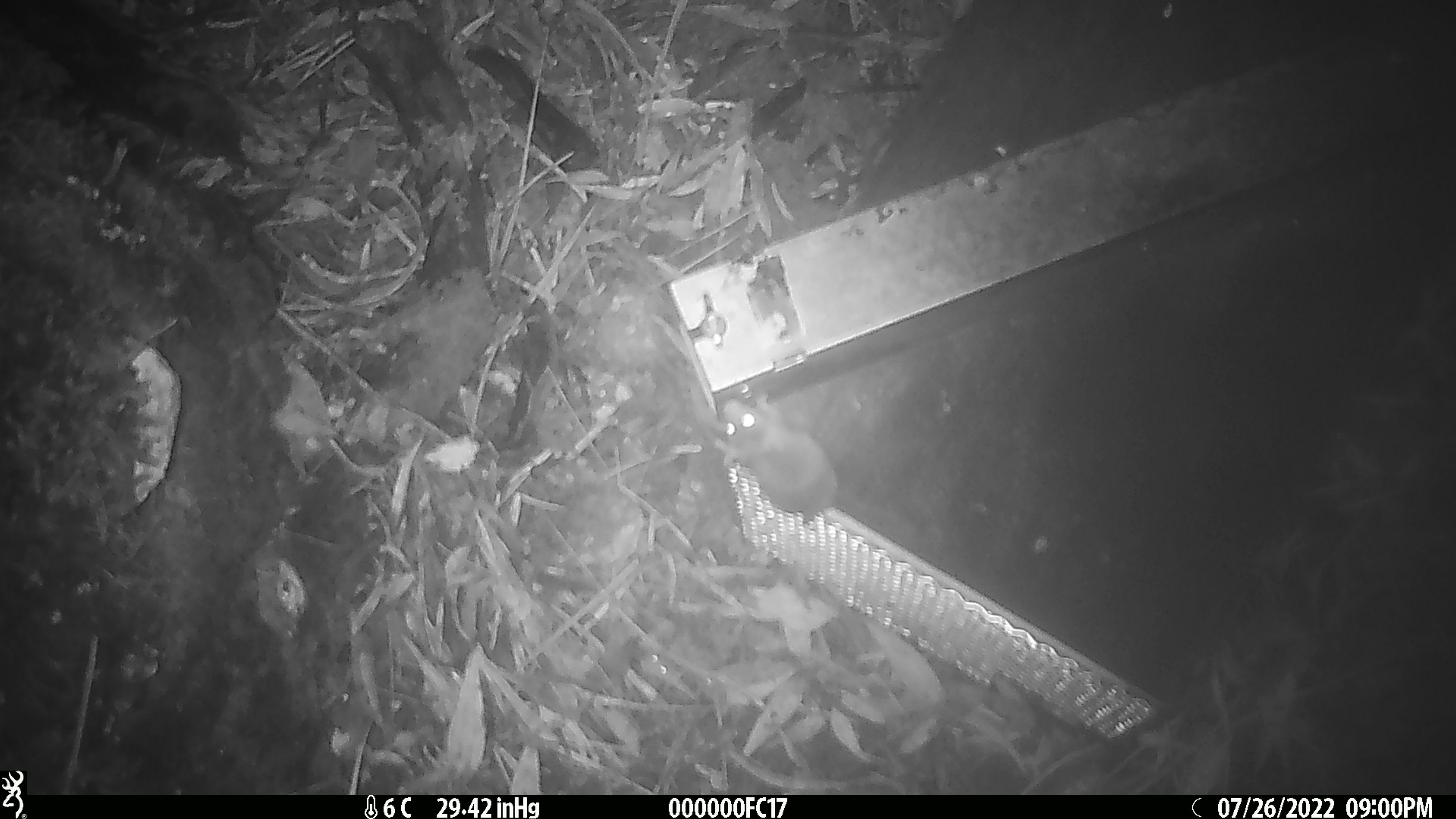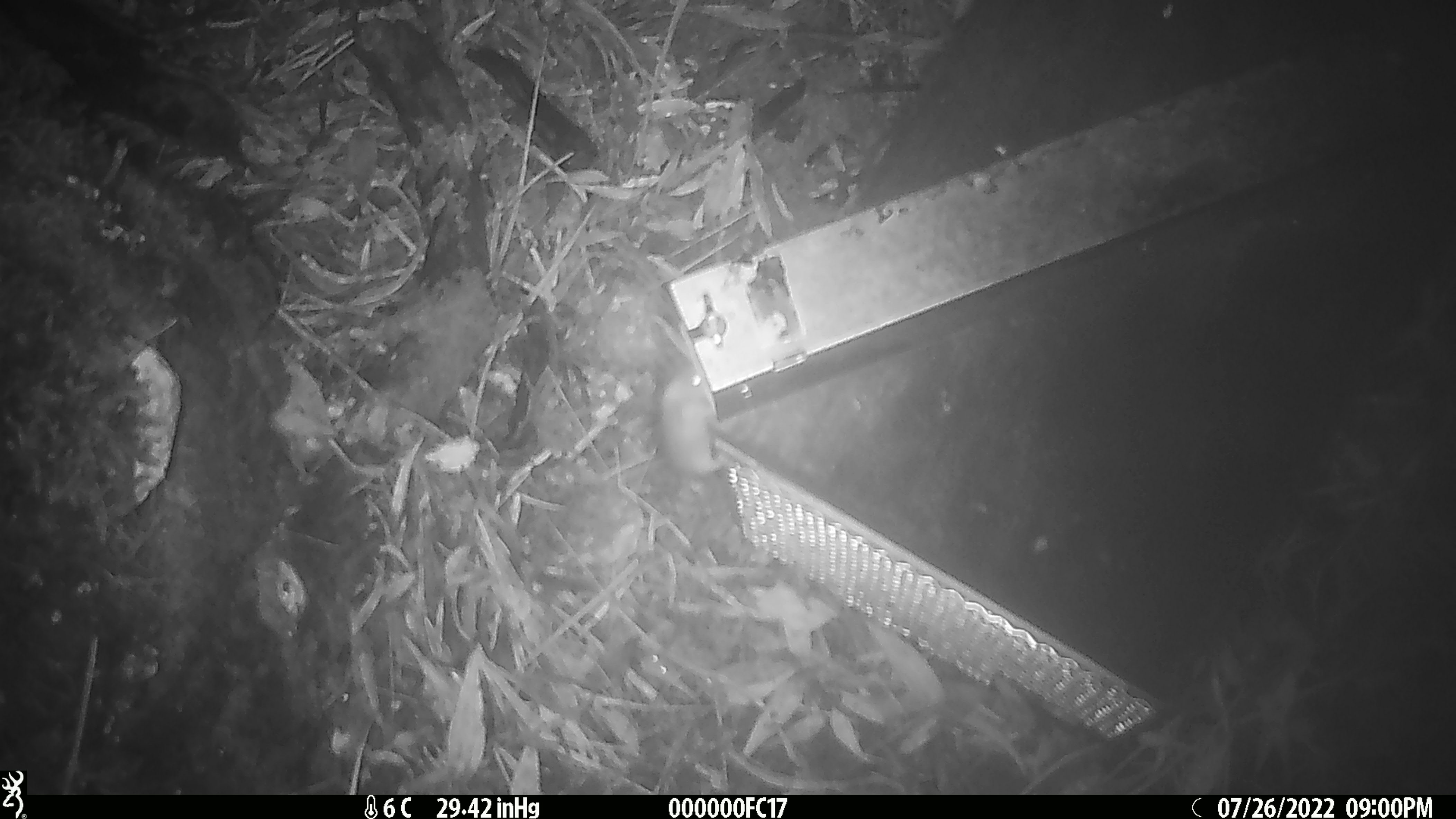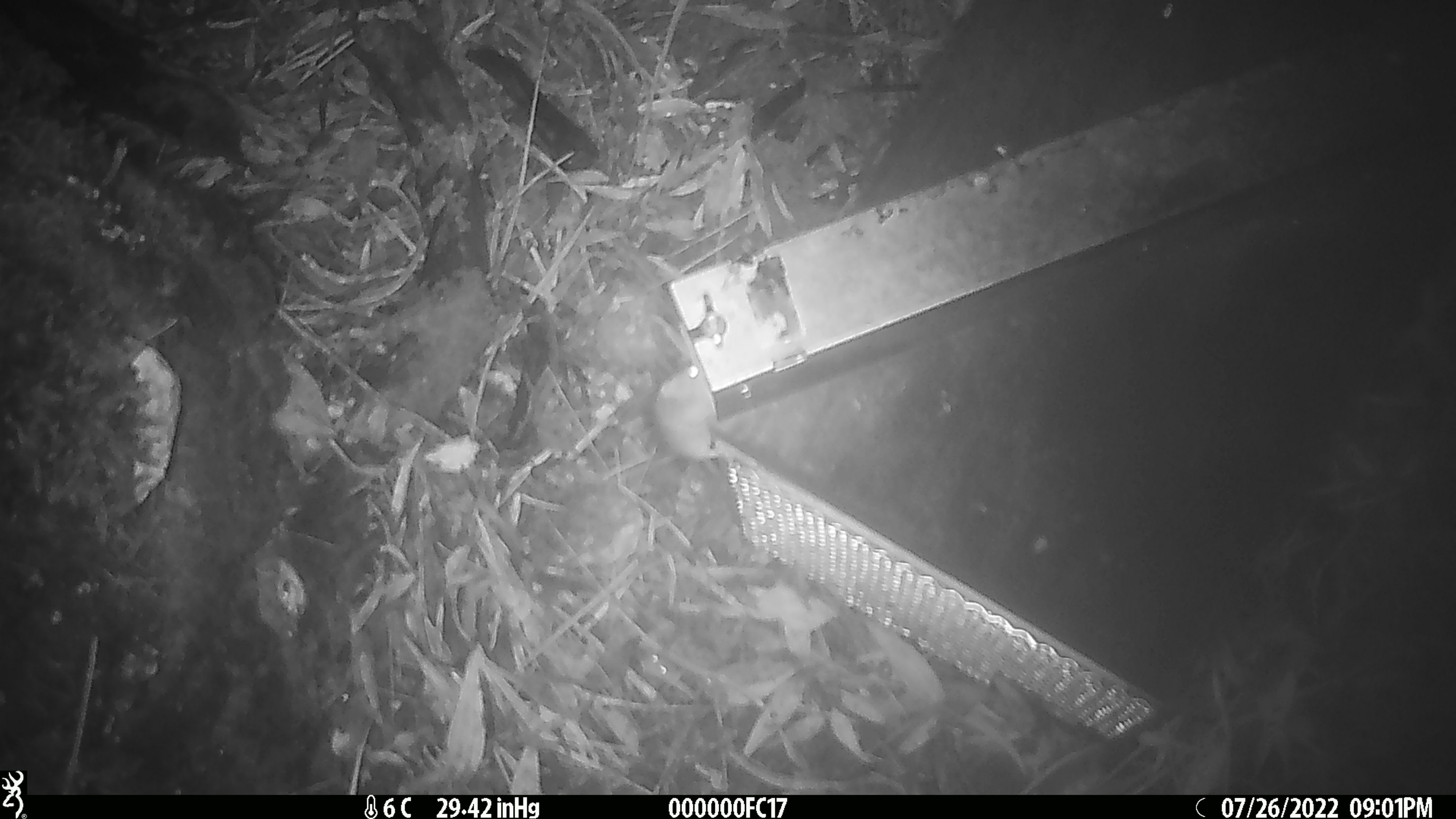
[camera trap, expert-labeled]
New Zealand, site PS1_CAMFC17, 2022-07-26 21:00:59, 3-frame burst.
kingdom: Animalia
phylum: Chordata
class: Mammalia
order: Rodentia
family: Muridae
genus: Mus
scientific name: Mus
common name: mouse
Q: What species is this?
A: Mouse (Mus).